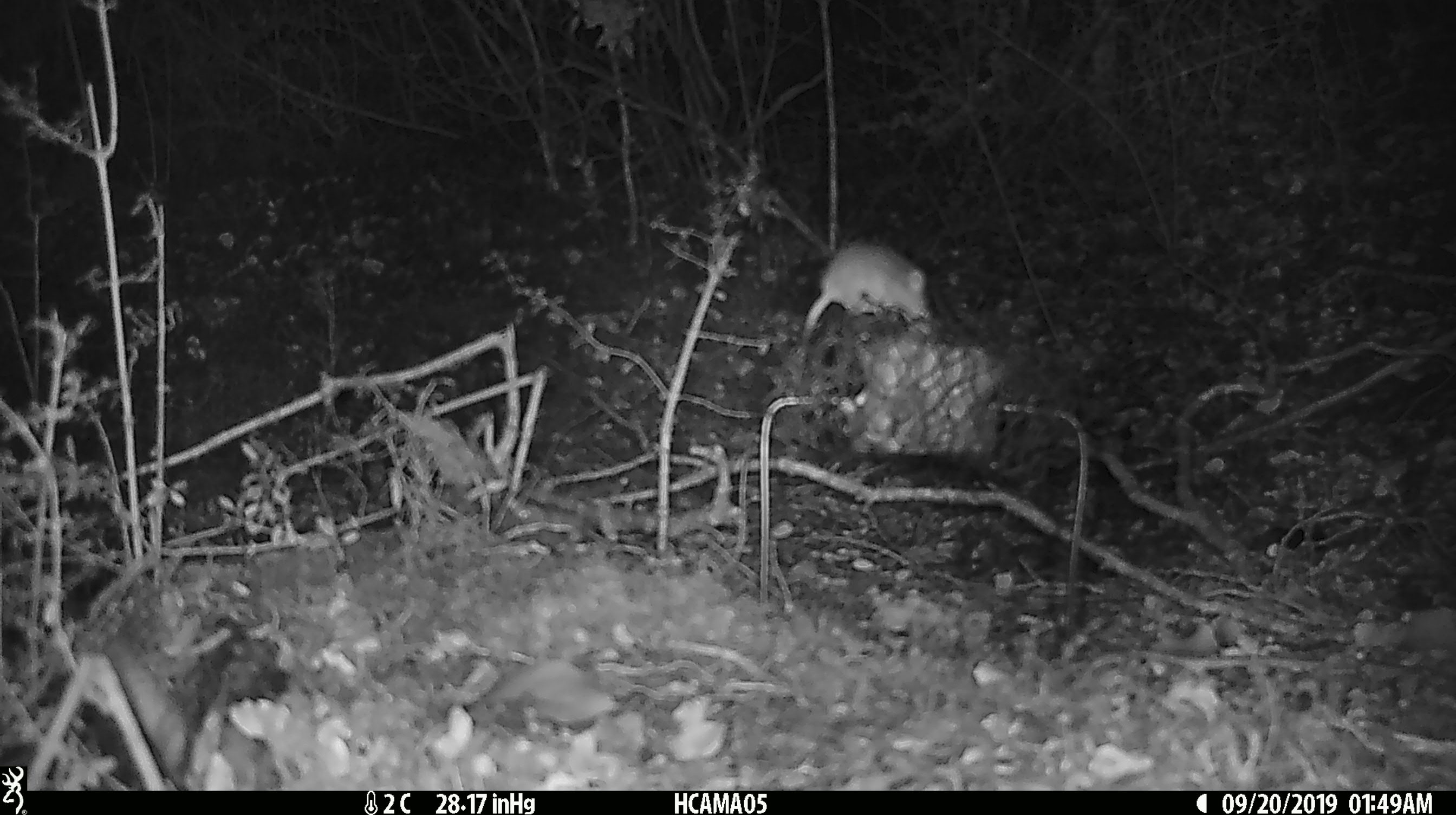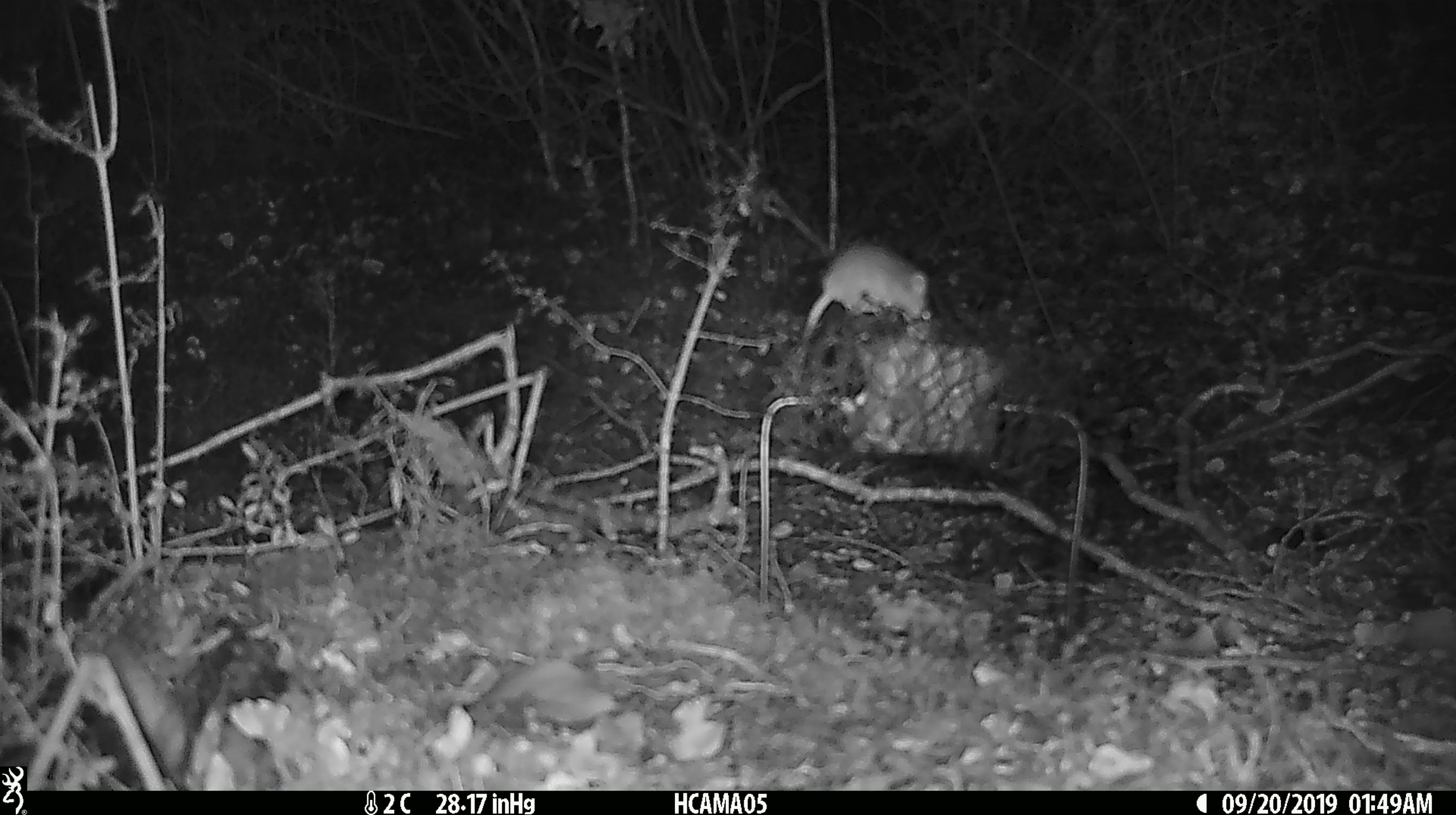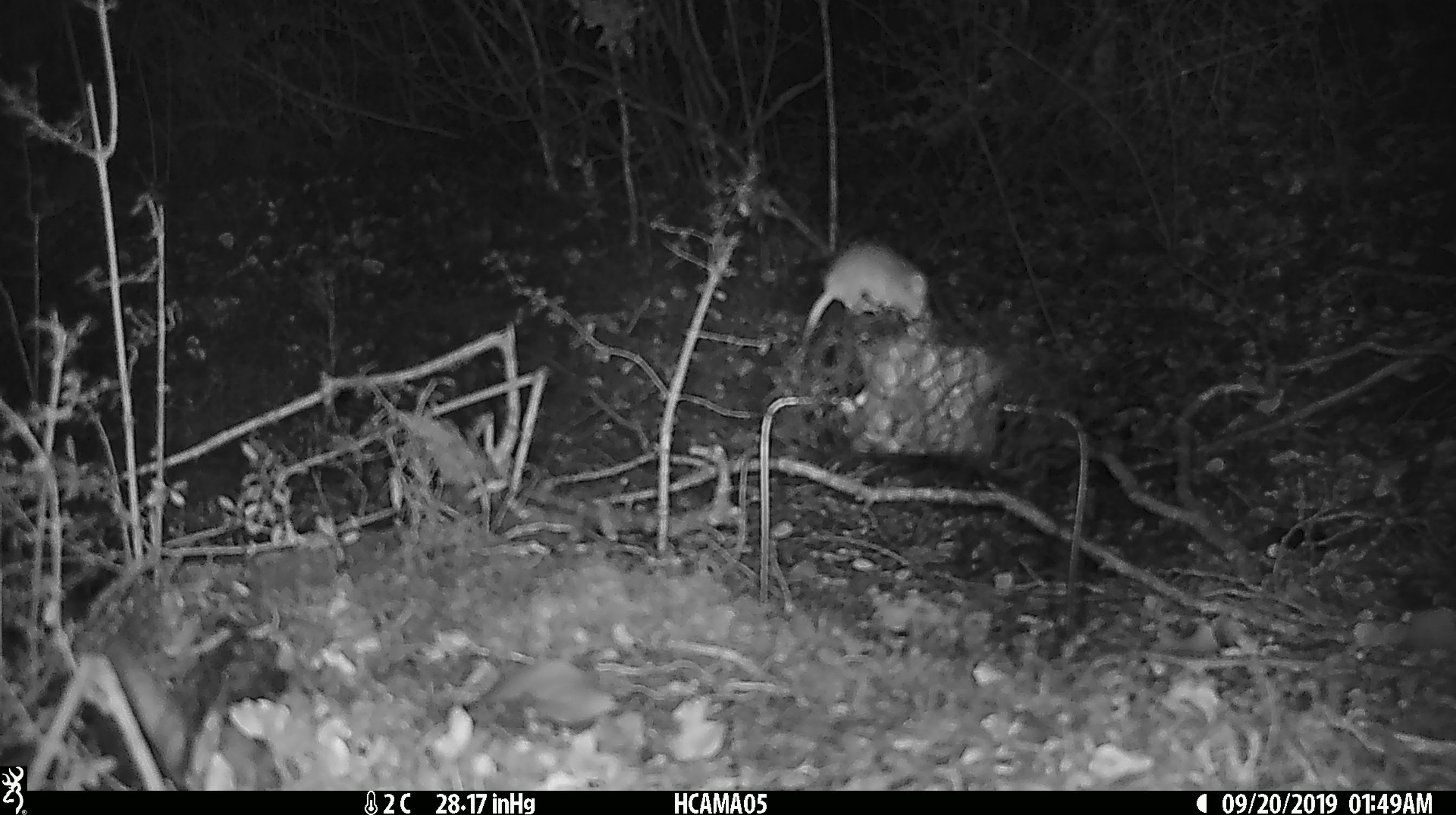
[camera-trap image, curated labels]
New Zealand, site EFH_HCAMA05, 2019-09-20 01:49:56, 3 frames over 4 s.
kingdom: Animalia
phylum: Chordata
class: Mammalia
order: Rodentia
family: Muridae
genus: Mus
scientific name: Mus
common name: mouse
Mouse (Mus).